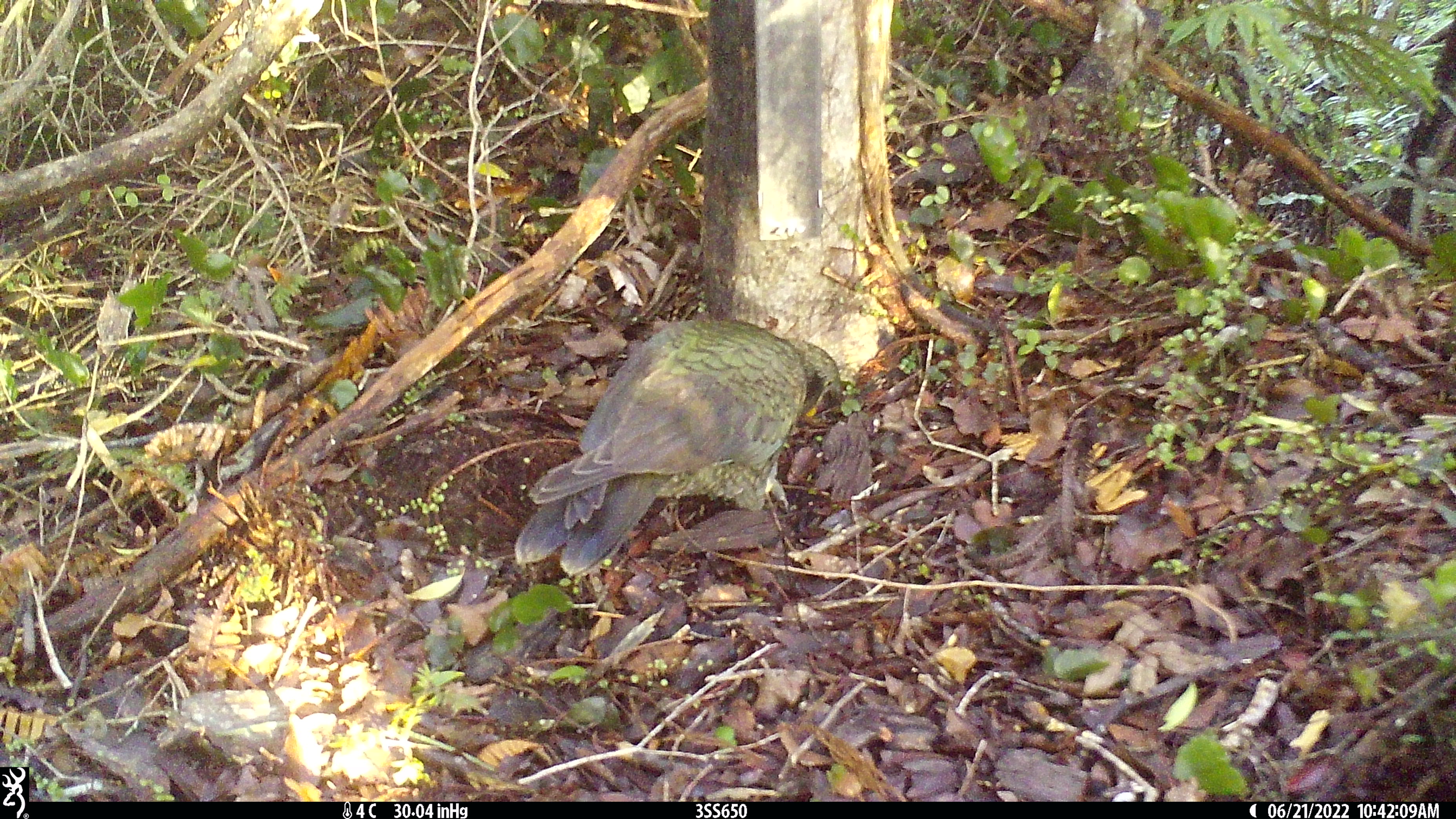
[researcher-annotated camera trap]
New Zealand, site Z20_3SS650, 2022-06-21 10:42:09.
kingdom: Animalia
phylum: Chordata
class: Aves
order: Psittaciformes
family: Strigopidae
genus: Nestor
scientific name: Nestor notabilis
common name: kea